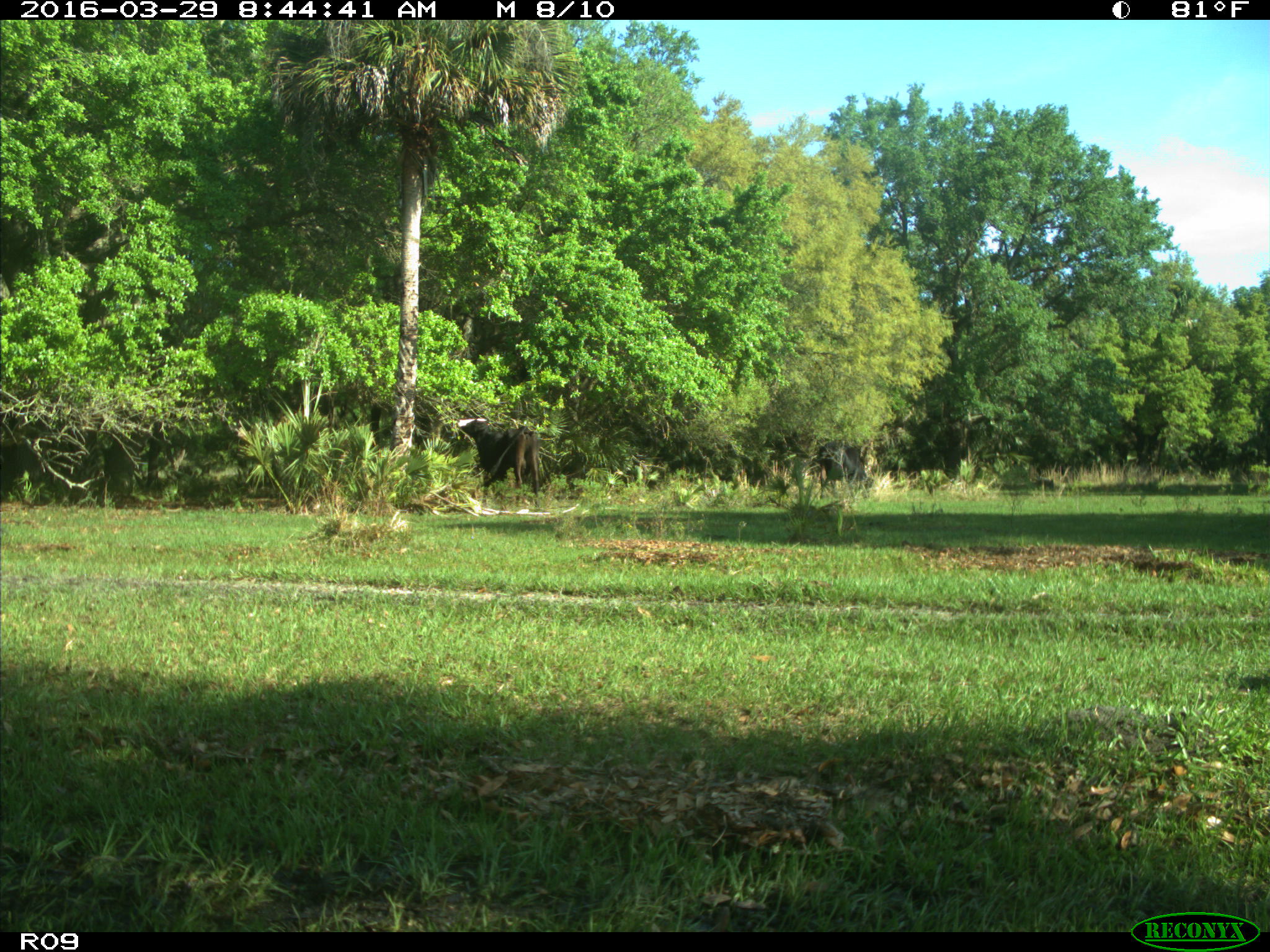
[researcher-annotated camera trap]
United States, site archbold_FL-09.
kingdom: Animalia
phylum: Chordata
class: Mammalia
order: Artiodactyla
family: Bovidae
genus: Bos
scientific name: Bos taurus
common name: domestic cow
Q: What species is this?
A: Bos taurus (domestic cow).